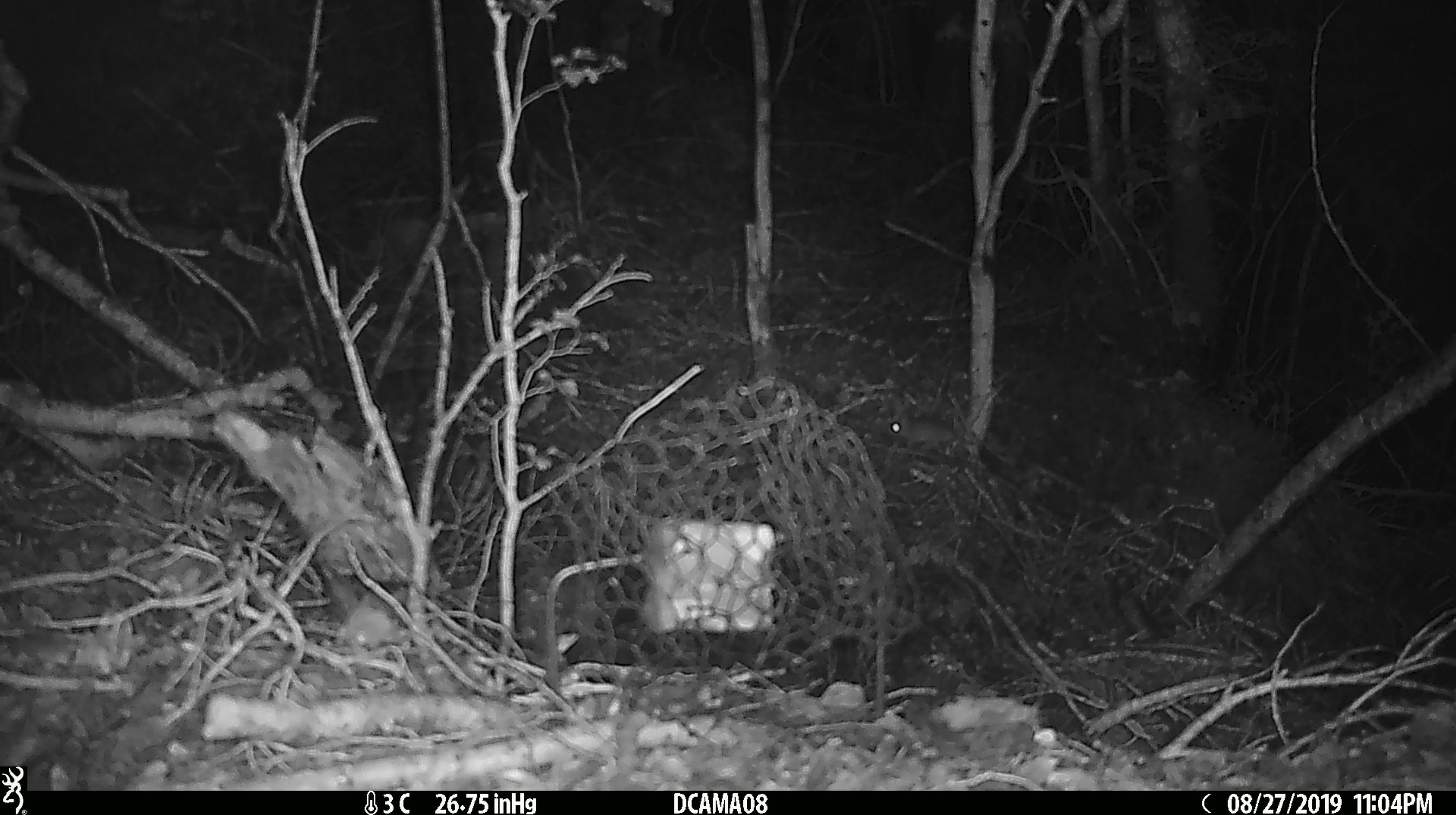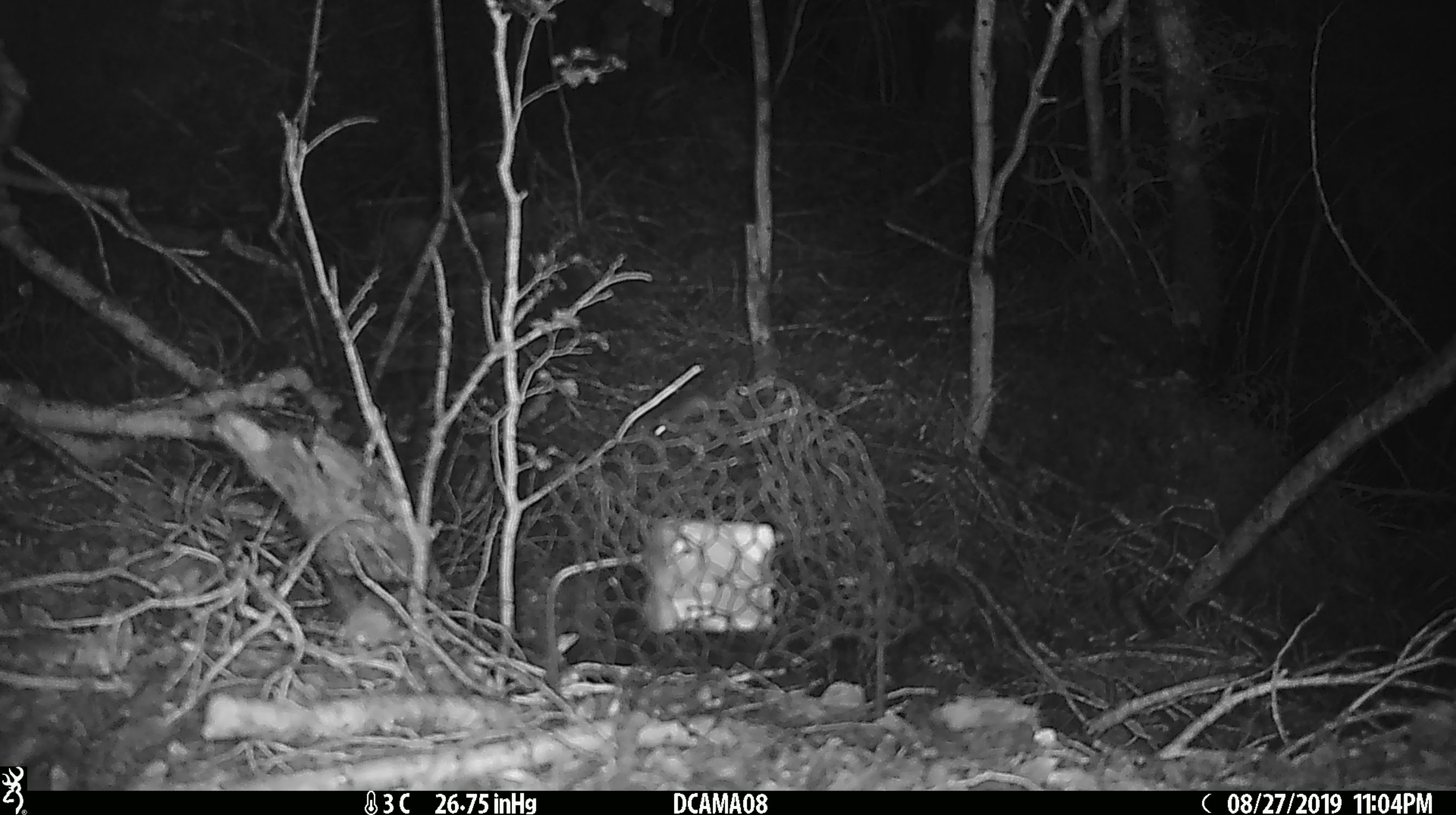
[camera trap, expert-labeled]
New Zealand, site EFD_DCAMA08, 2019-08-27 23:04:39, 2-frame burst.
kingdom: Animalia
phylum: Chordata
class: Mammalia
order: Rodentia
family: Muridae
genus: Mus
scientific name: Mus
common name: mouse